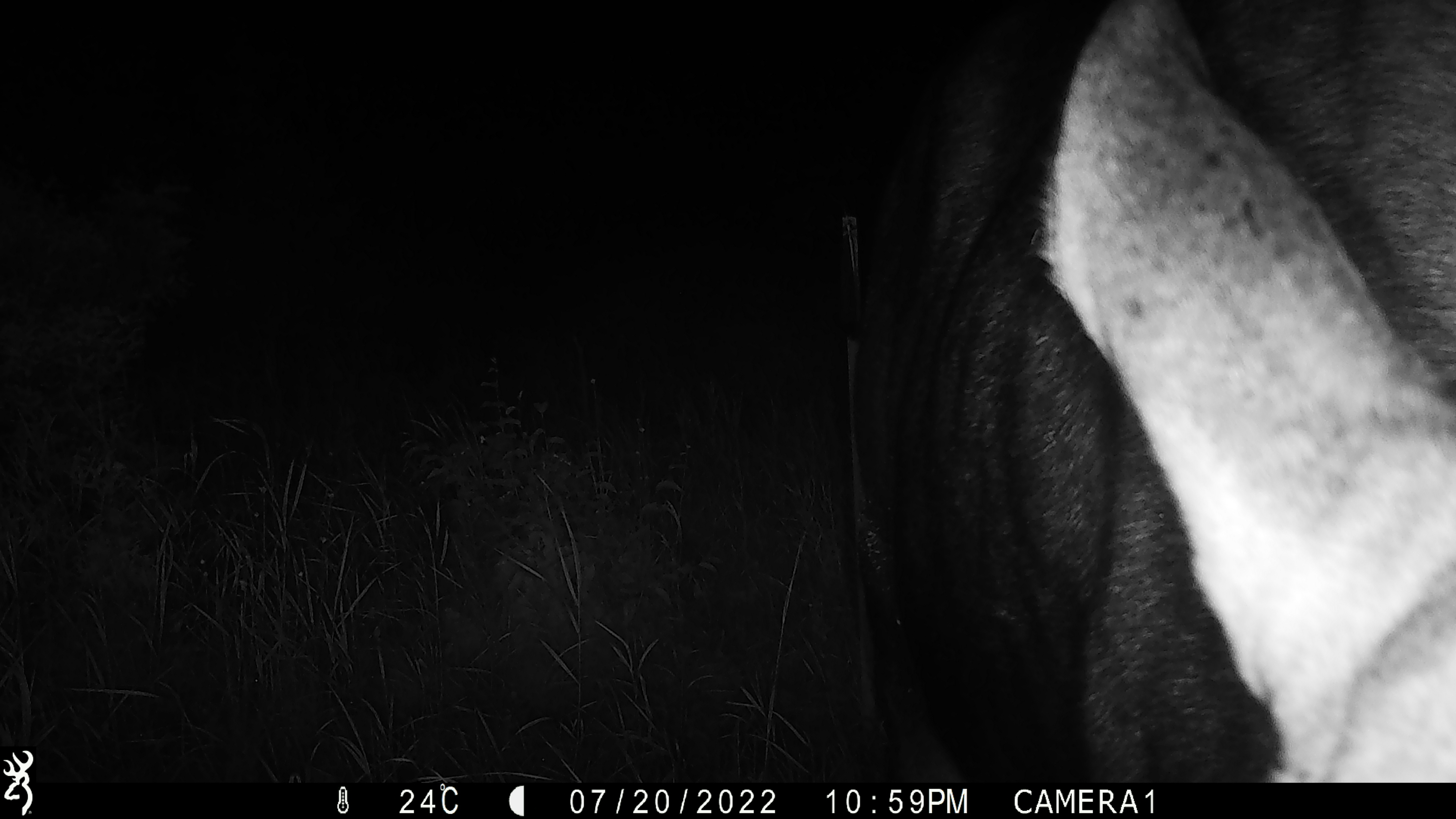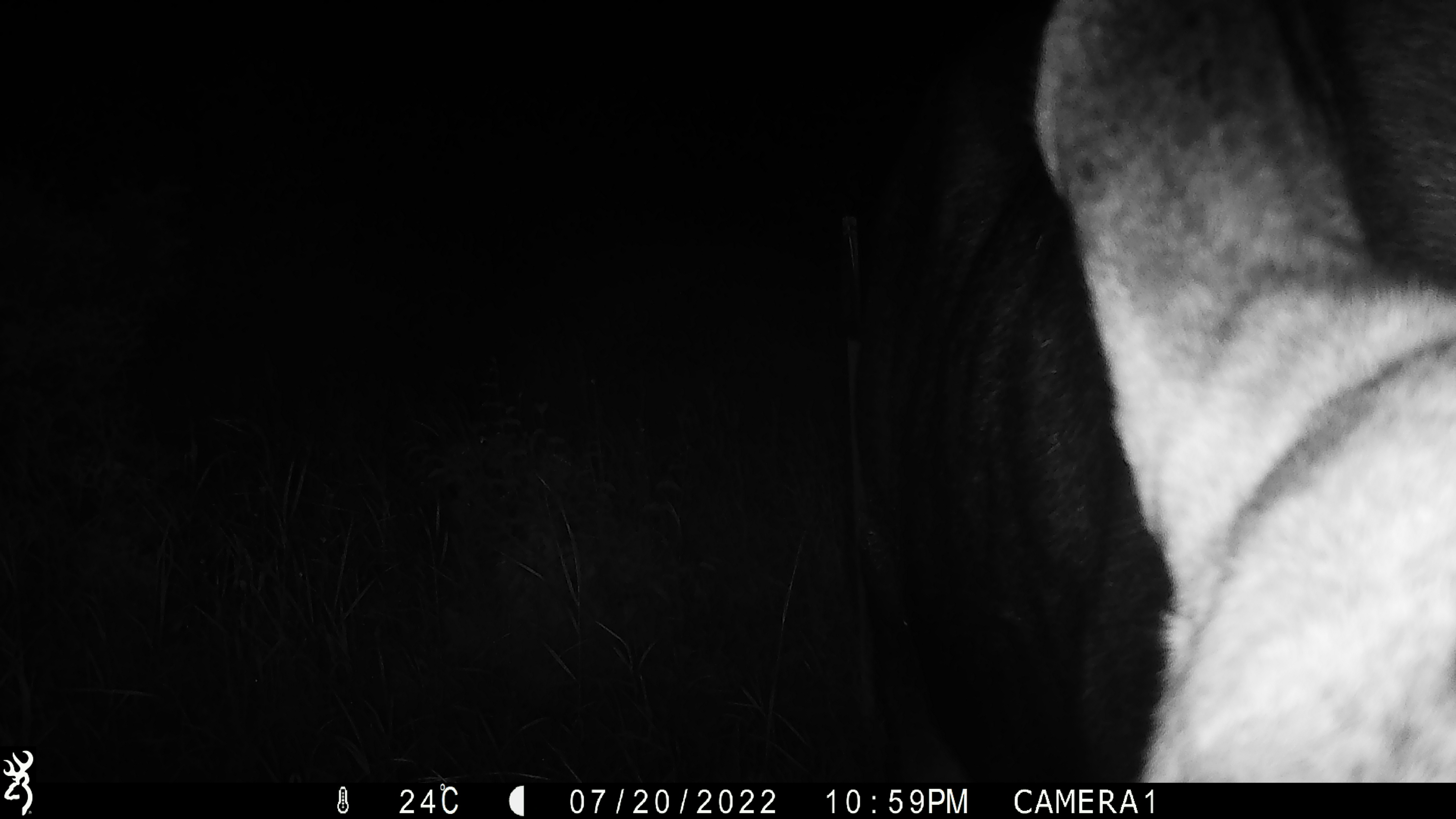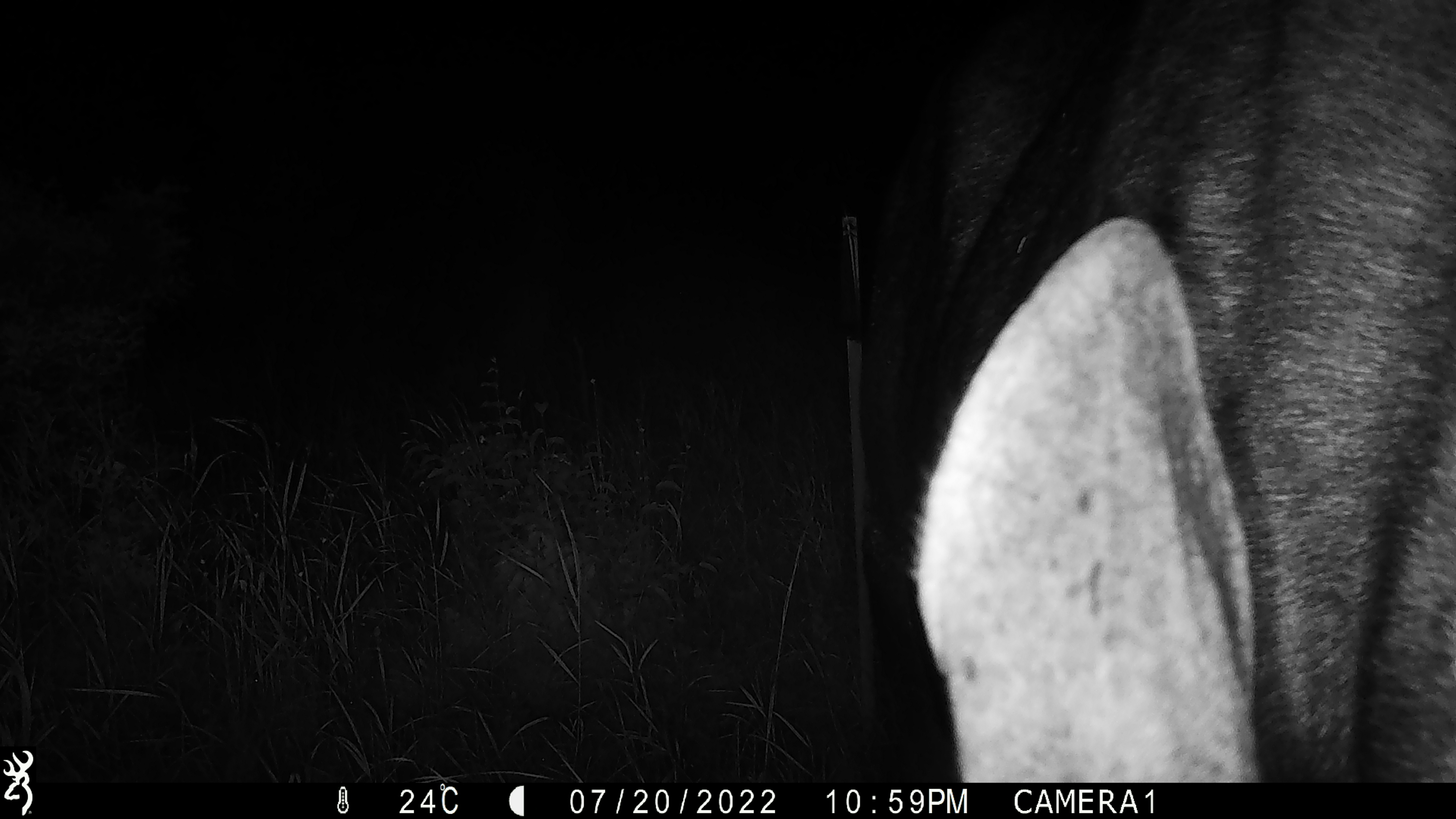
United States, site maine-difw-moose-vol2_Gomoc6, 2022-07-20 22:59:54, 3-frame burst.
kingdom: Animalia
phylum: Chordata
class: Mammalia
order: Artiodactyla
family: Cervidae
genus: Alces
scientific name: Alces alces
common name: moose